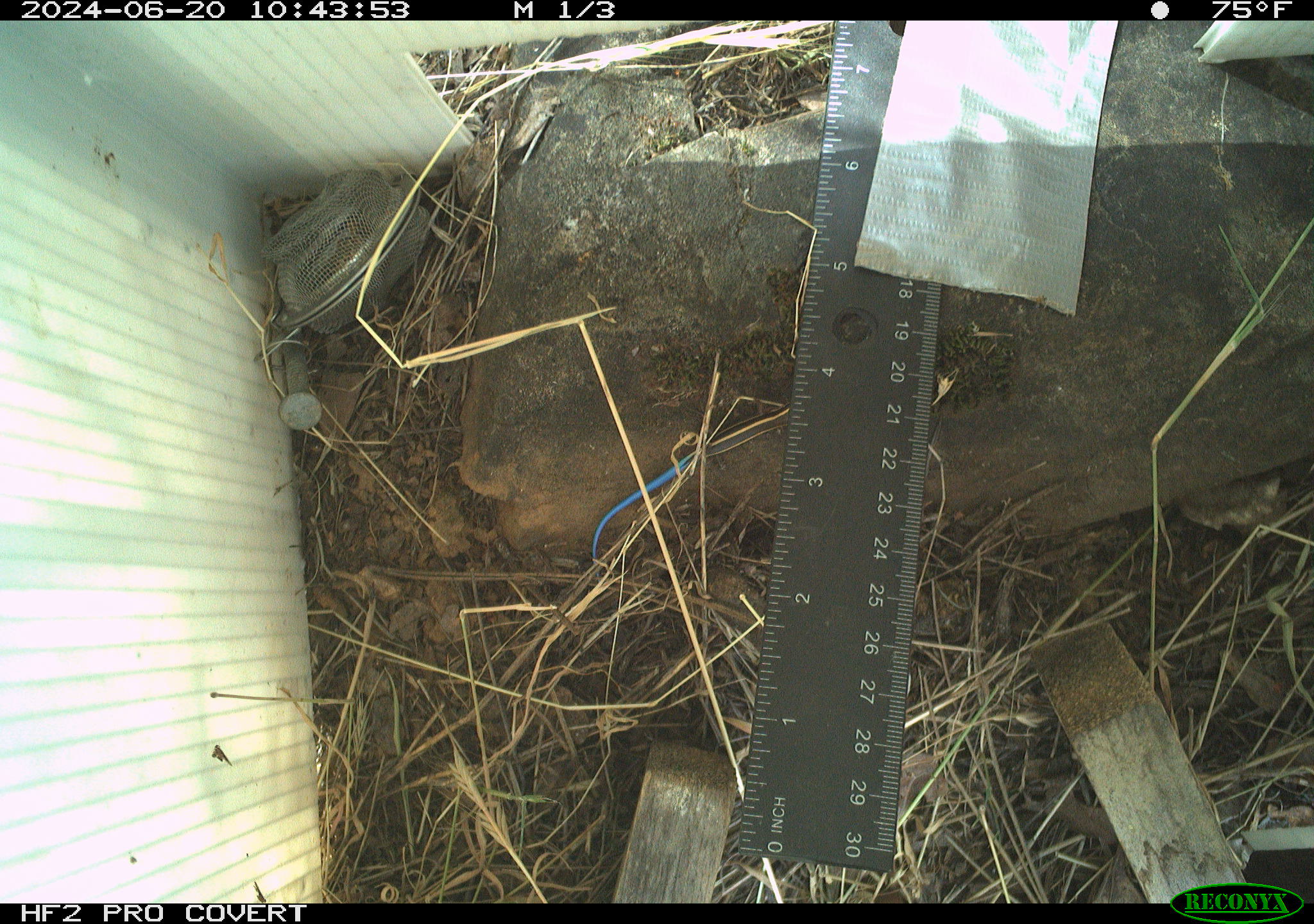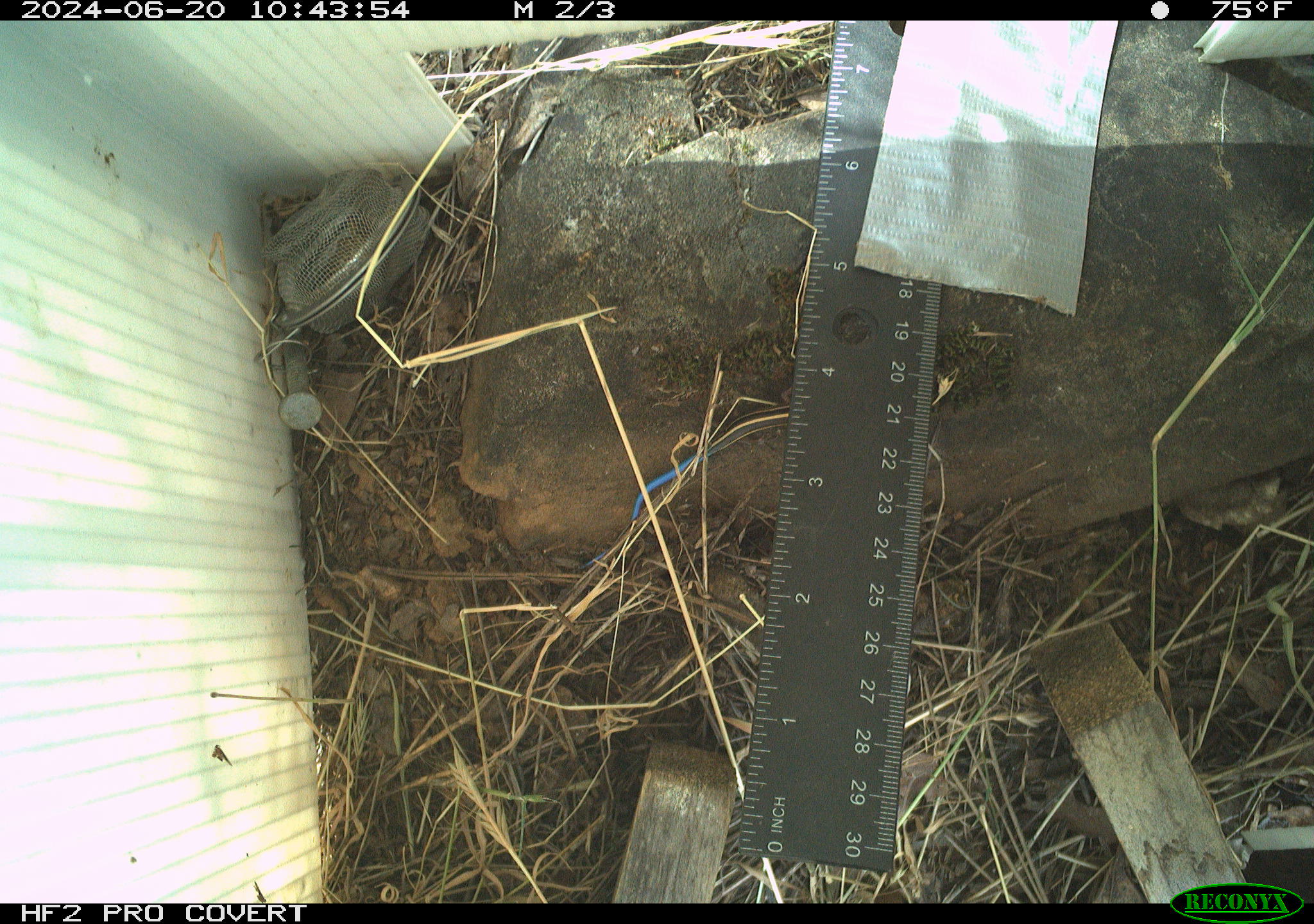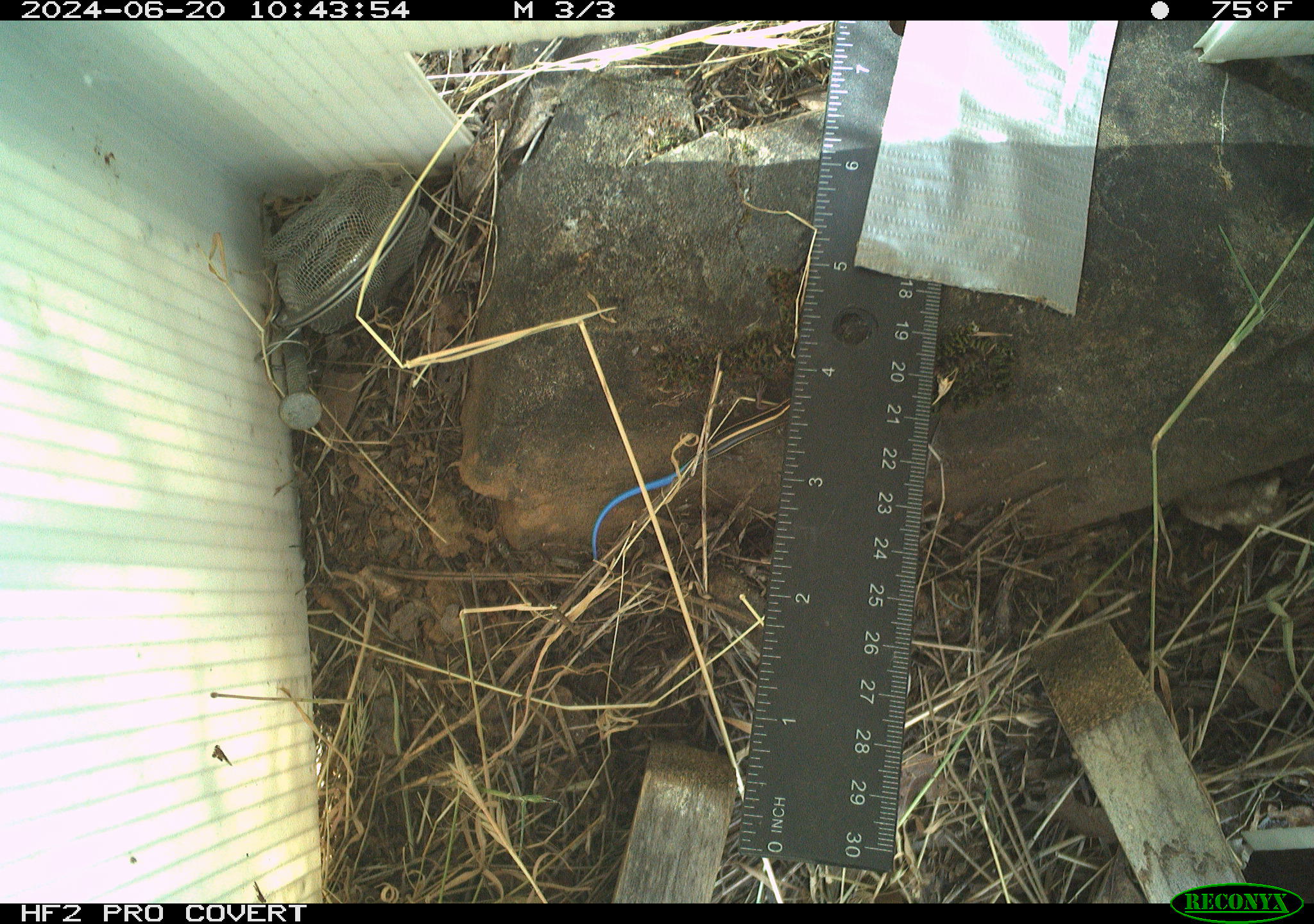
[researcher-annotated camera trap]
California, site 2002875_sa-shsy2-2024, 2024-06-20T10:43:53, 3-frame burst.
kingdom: Animalia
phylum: Chordata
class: Reptilia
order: Squamata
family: Scincidae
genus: Plestiodon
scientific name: Plestiodon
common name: blue-tailed skinks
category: plestiodon species